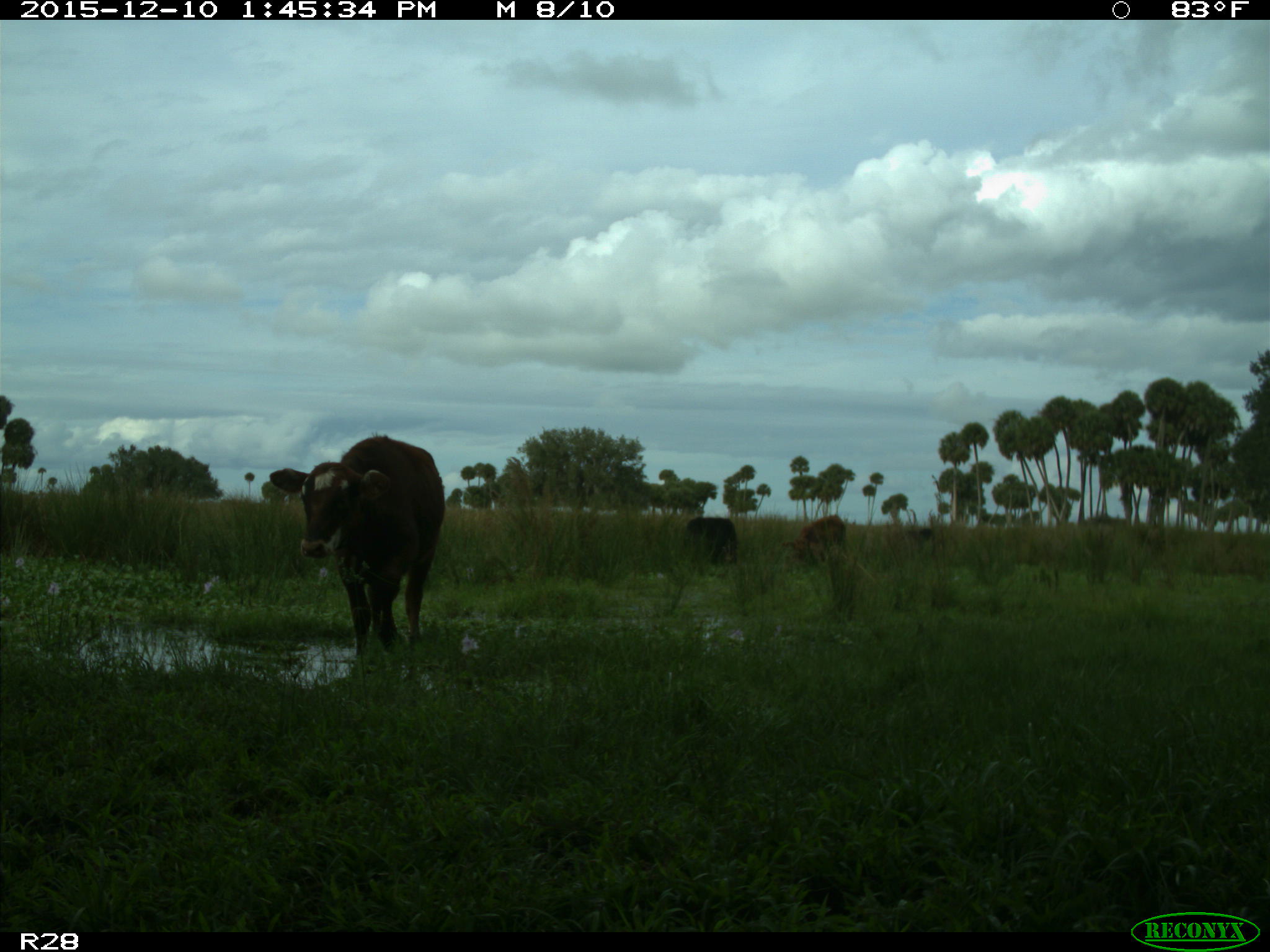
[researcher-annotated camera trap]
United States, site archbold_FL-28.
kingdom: Animalia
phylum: Chordata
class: Mammalia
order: Artiodactyla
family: Bovidae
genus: Bos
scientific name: Bos taurus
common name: domestic cow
Bos taurus (domestic cow).